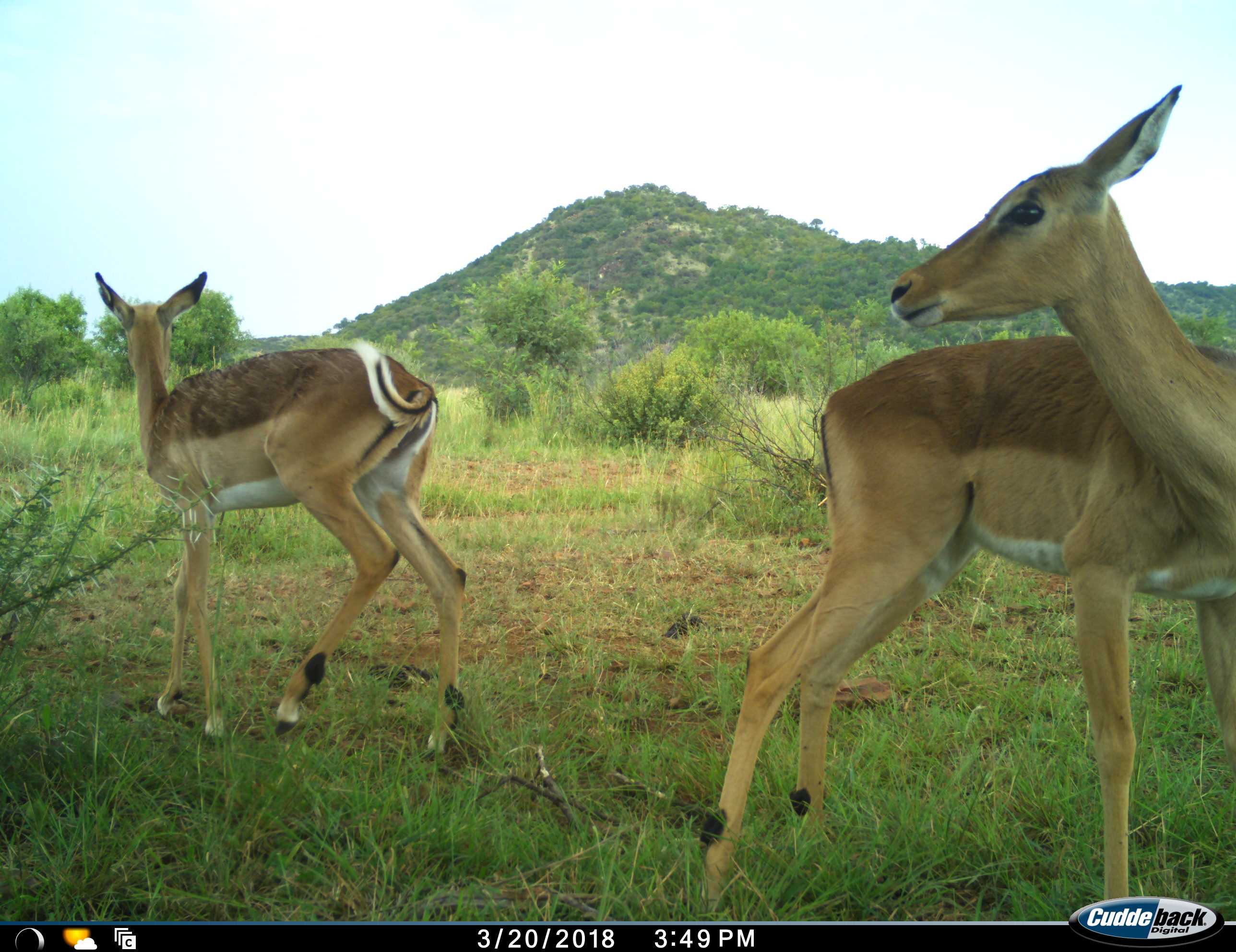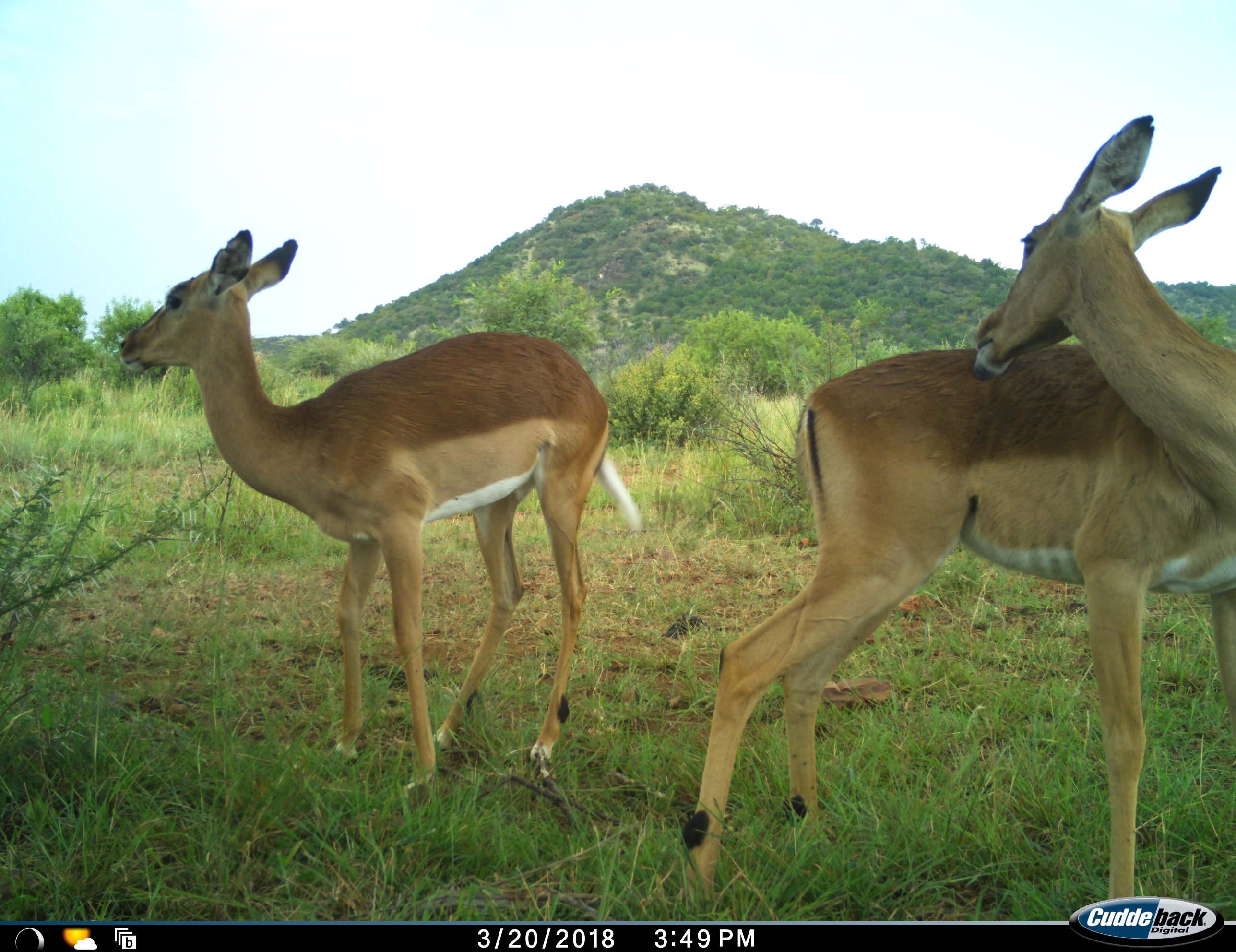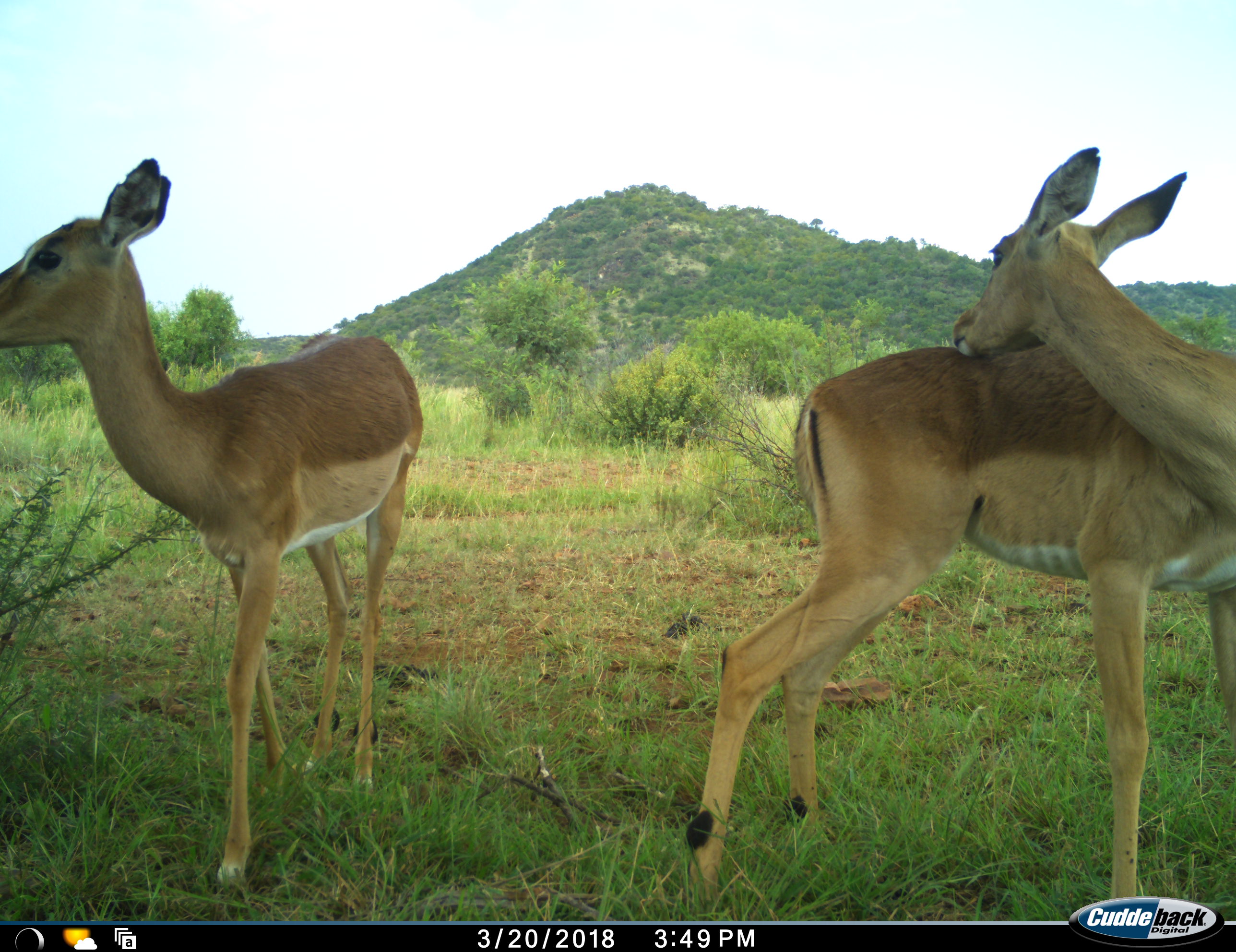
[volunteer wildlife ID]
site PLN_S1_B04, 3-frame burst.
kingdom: Animalia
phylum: Chordata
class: Mammalia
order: Artiodactyla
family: Bovidae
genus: Aepyceros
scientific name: Aepyceros melampus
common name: impala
Impala (Aepyceros melampus), count 2. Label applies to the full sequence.